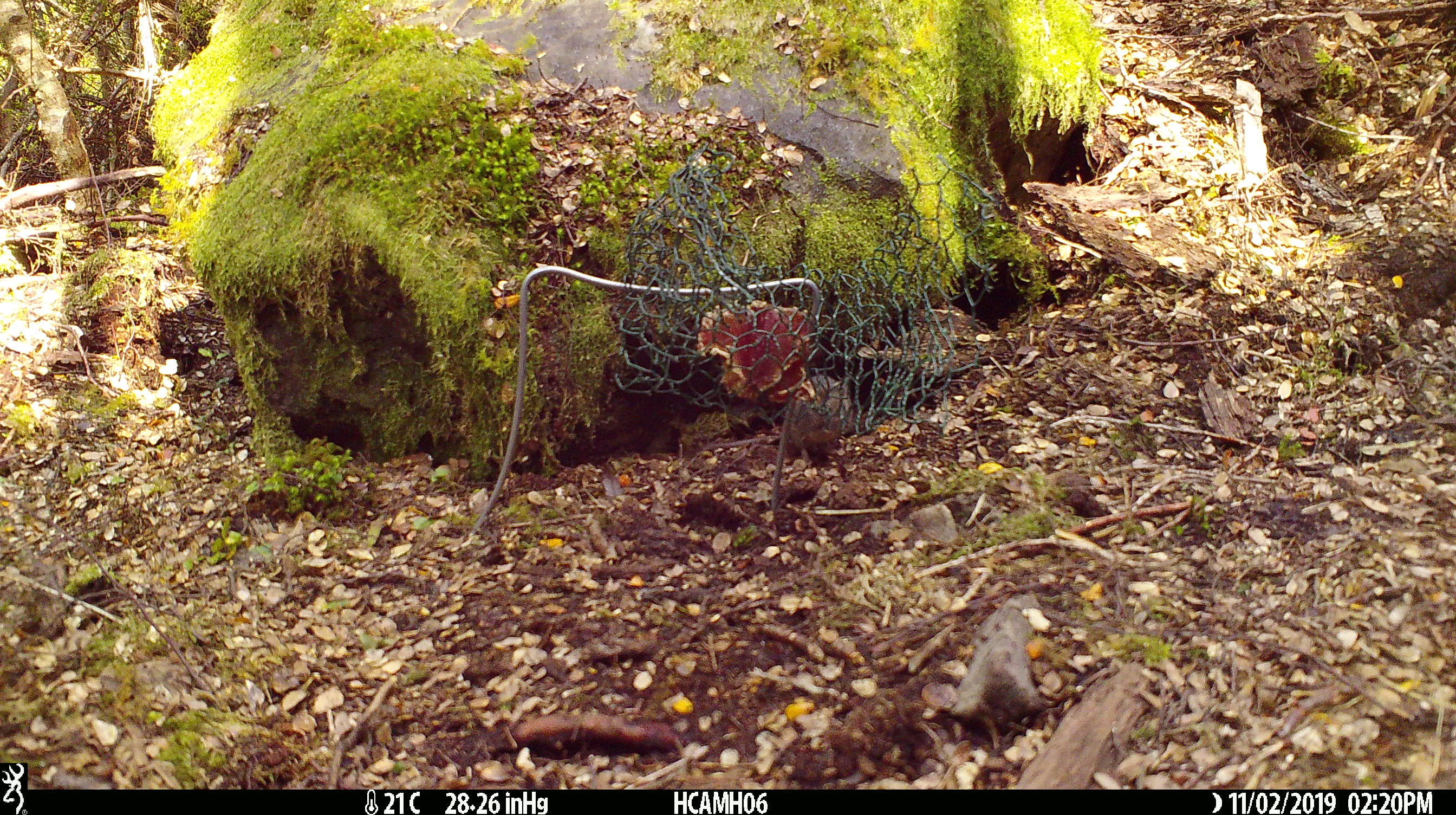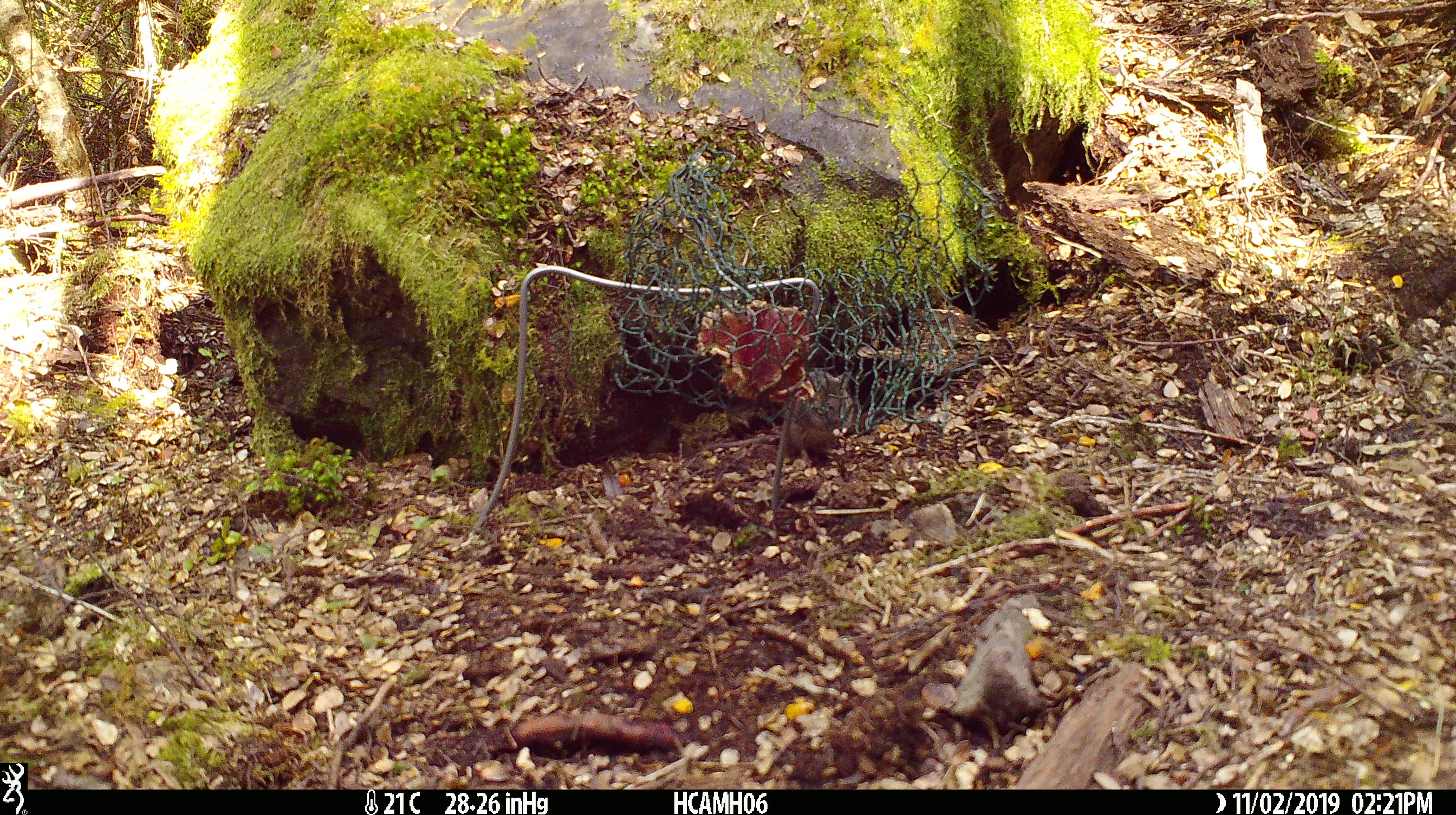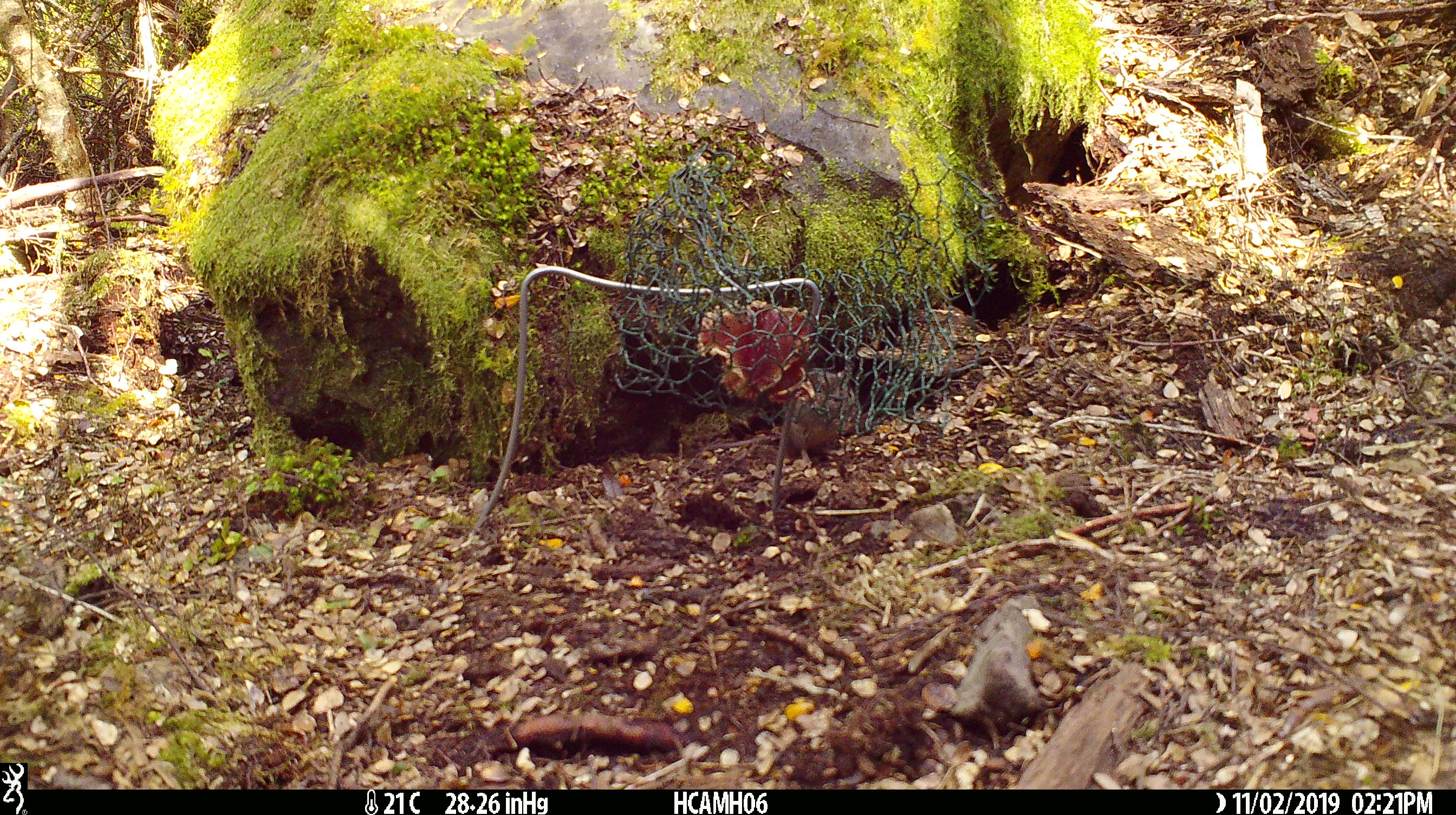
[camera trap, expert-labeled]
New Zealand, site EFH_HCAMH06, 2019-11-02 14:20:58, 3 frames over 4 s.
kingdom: Animalia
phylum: Chordata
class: Mammalia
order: Rodentia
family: Muridae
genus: Mus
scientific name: Mus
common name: mouse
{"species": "mouse (Mus)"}